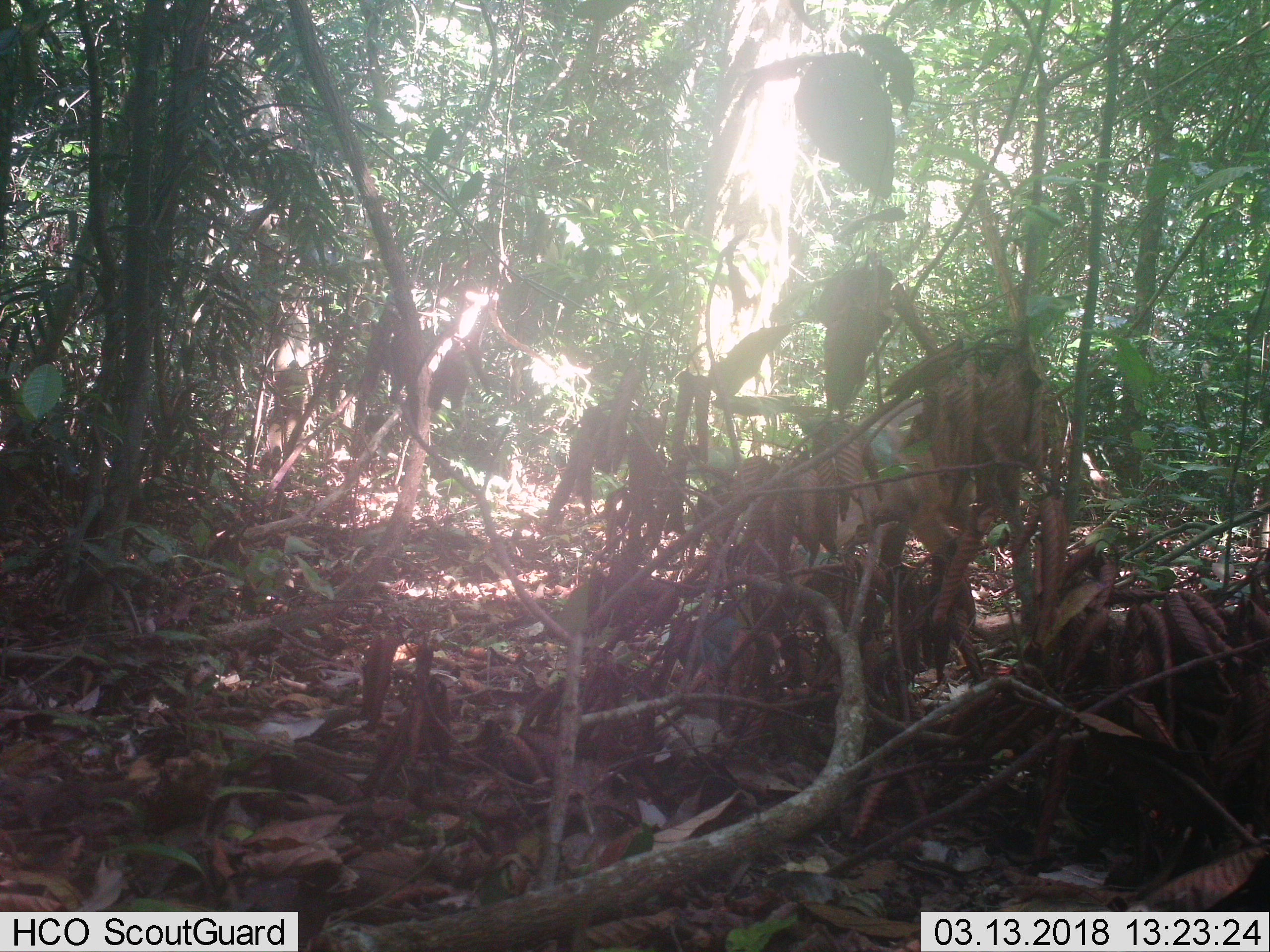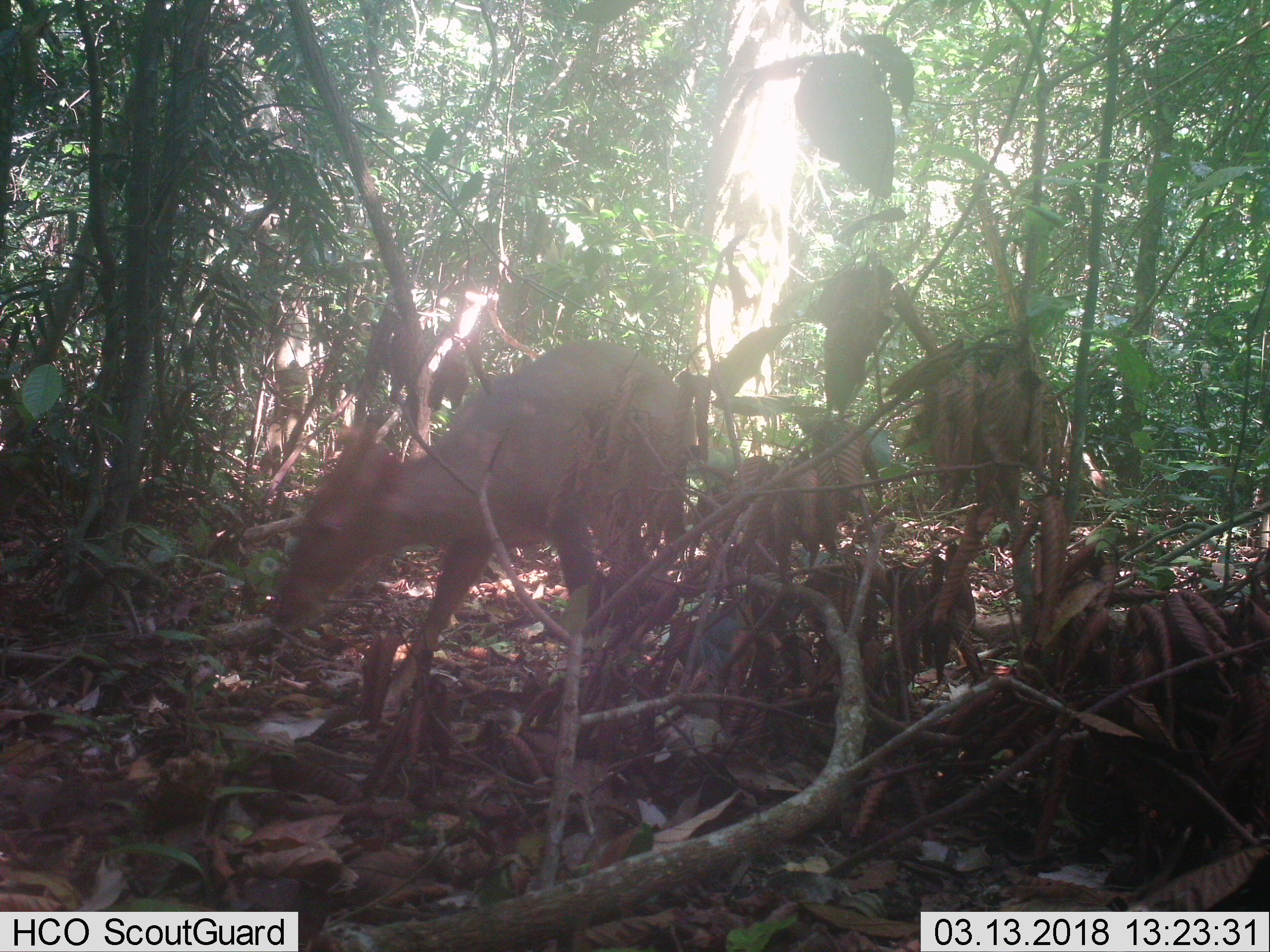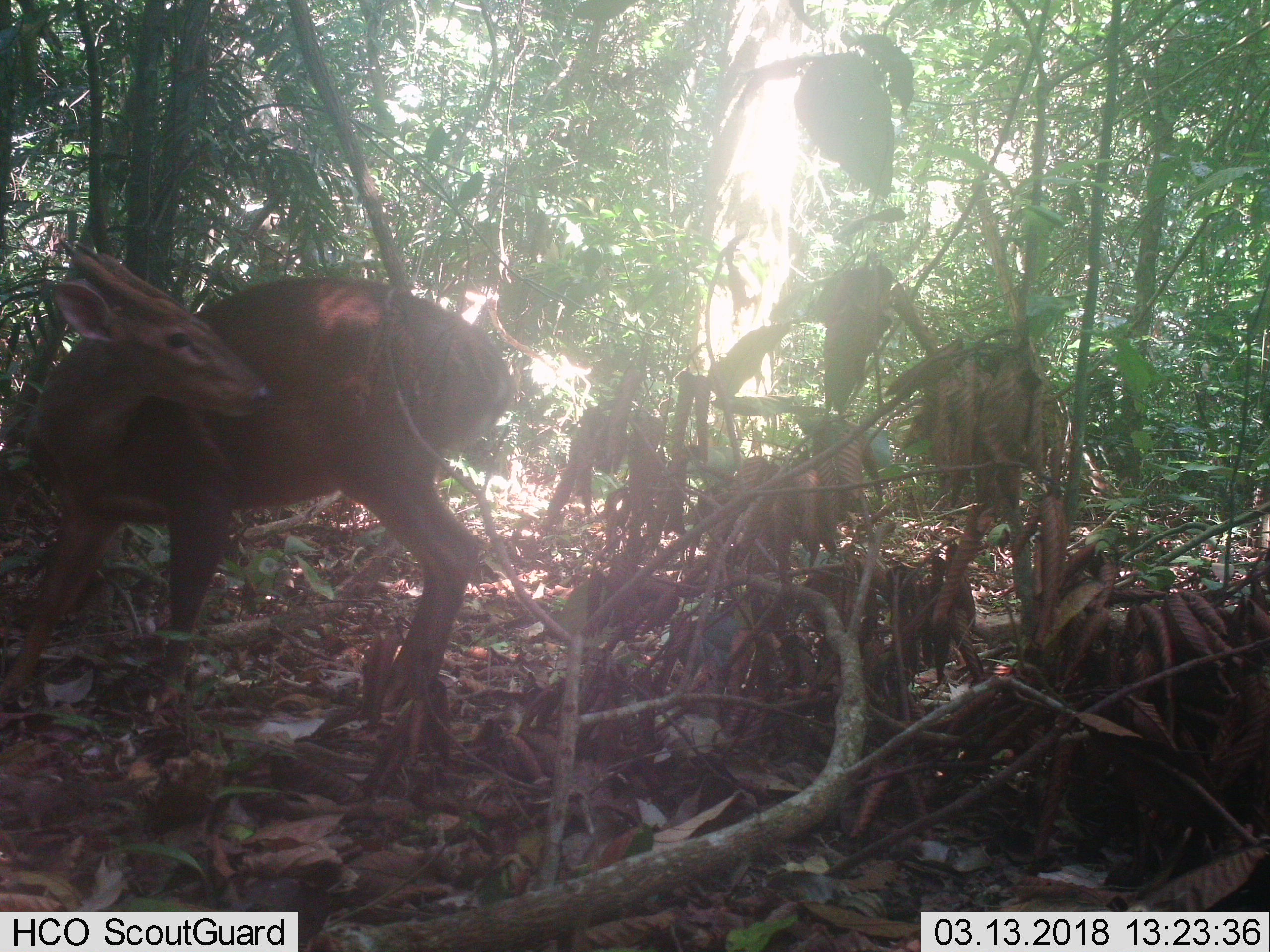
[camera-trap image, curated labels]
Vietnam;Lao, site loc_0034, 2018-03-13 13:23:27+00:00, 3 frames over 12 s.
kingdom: Animalia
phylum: Chordata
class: Mammalia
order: Artiodactyla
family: Cervidae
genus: Muntiacus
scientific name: Muntiacus vuquangensis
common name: large-antlered muntjac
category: large antlered muntjac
Large antlered muntjac (large-antlered muntjac) (Muntiacus vuquangensis). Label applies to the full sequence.